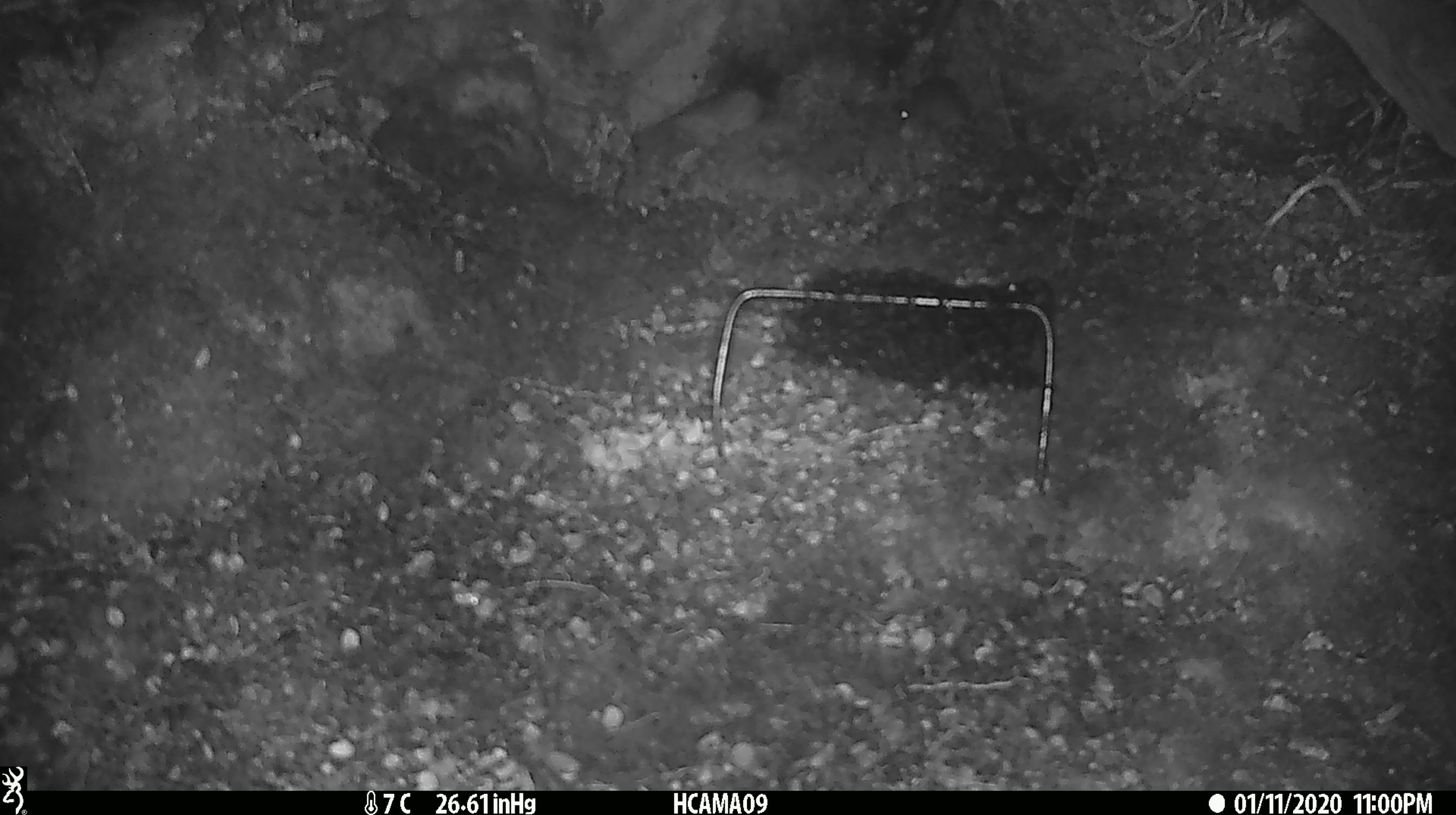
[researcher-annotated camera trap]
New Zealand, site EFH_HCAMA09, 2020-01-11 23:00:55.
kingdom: Animalia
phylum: Chordata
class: Mammalia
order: Rodentia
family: Muridae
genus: Mus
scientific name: Mus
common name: mouse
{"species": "mouse (Mus)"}